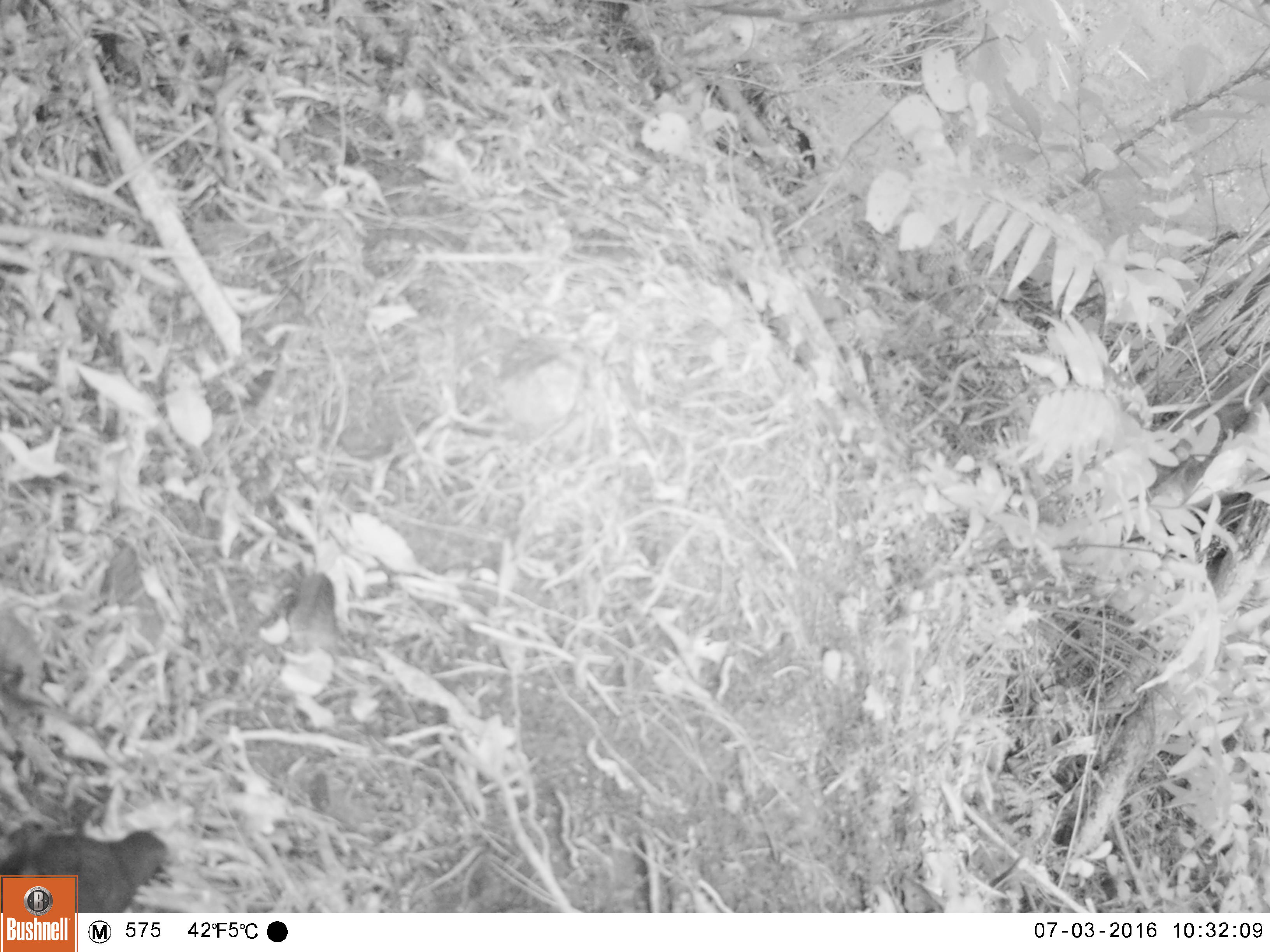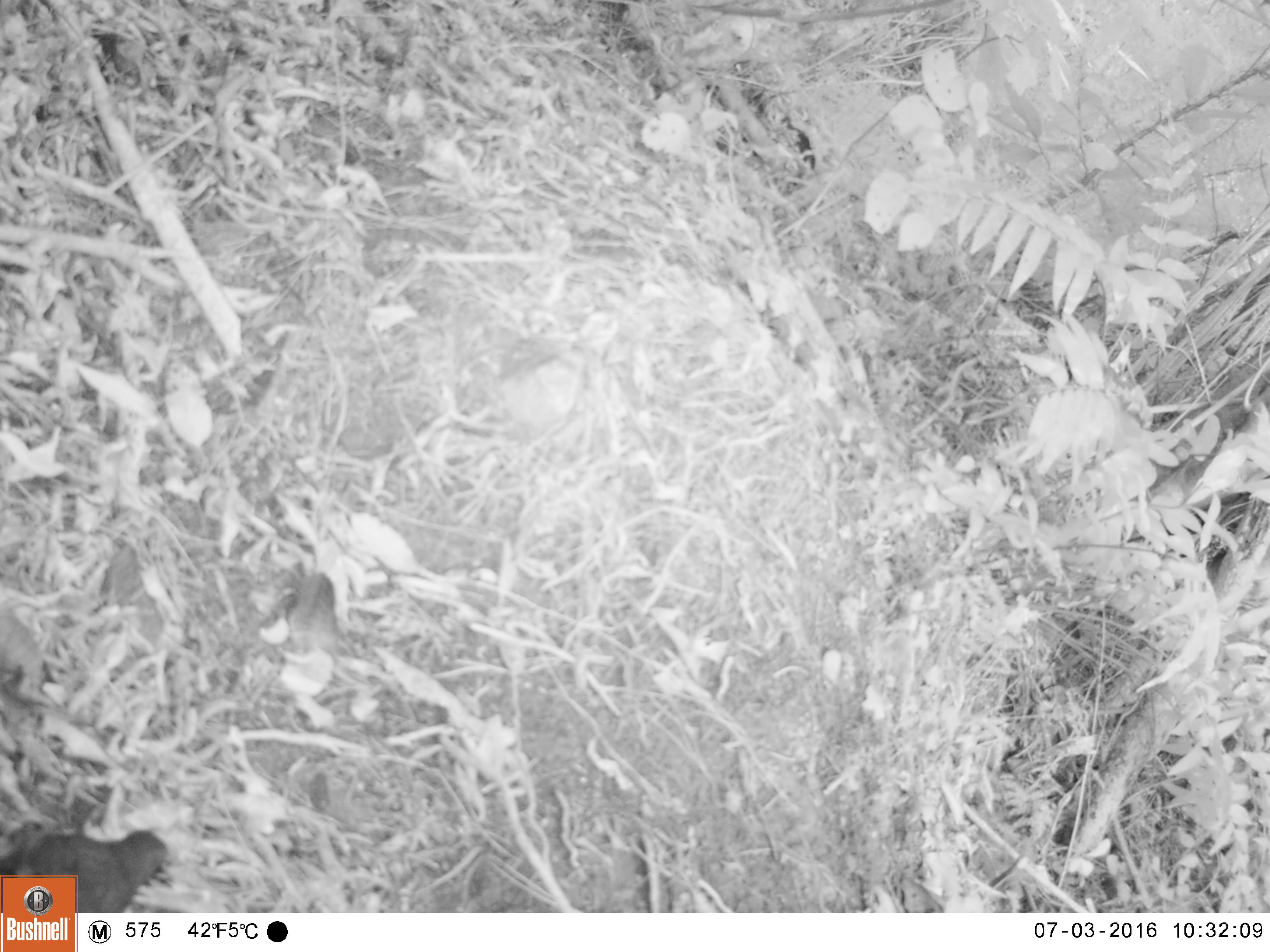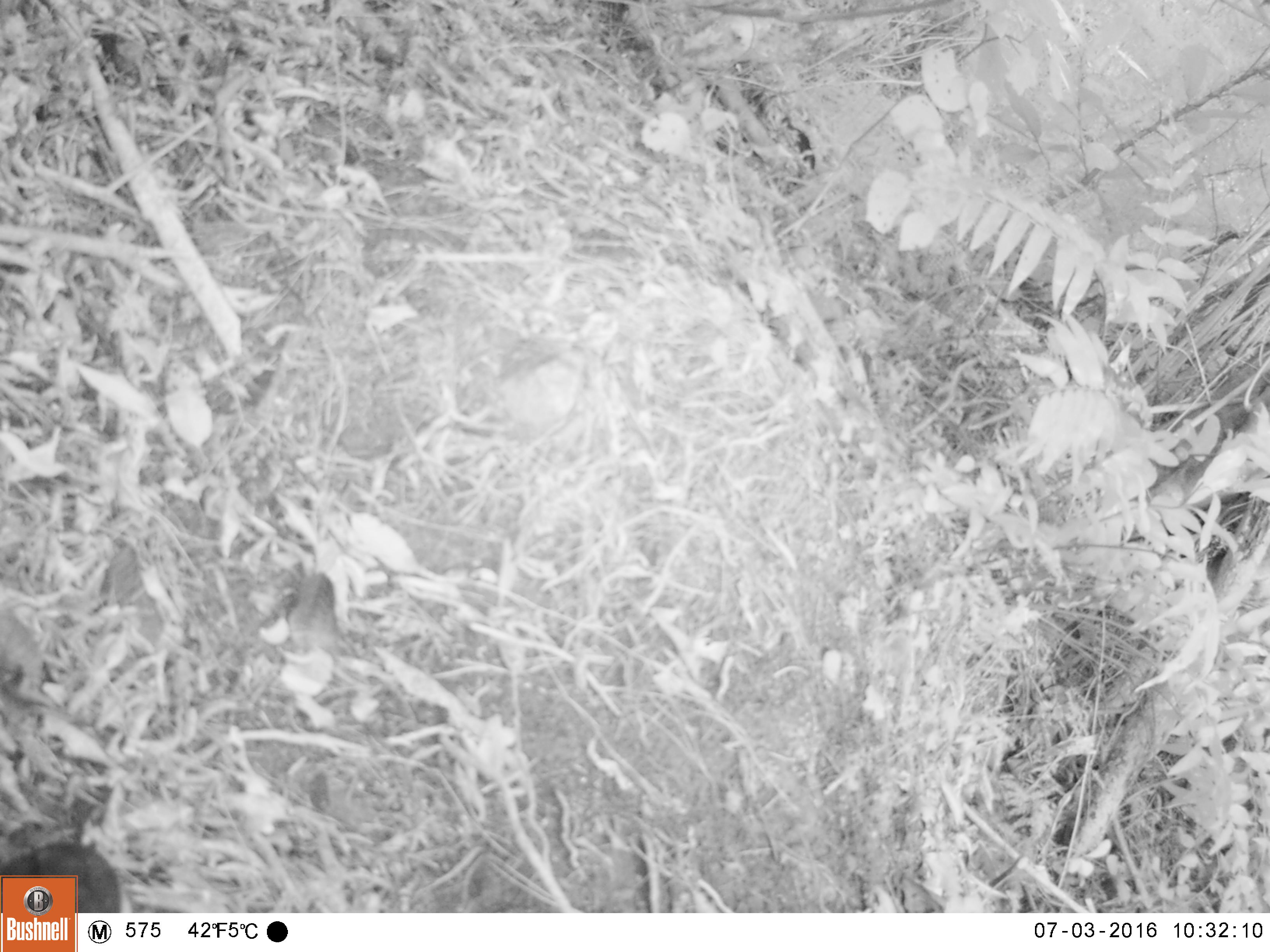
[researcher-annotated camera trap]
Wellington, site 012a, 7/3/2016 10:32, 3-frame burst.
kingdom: Animalia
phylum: Chordata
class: Aves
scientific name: Aves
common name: bird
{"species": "bird (Aves)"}